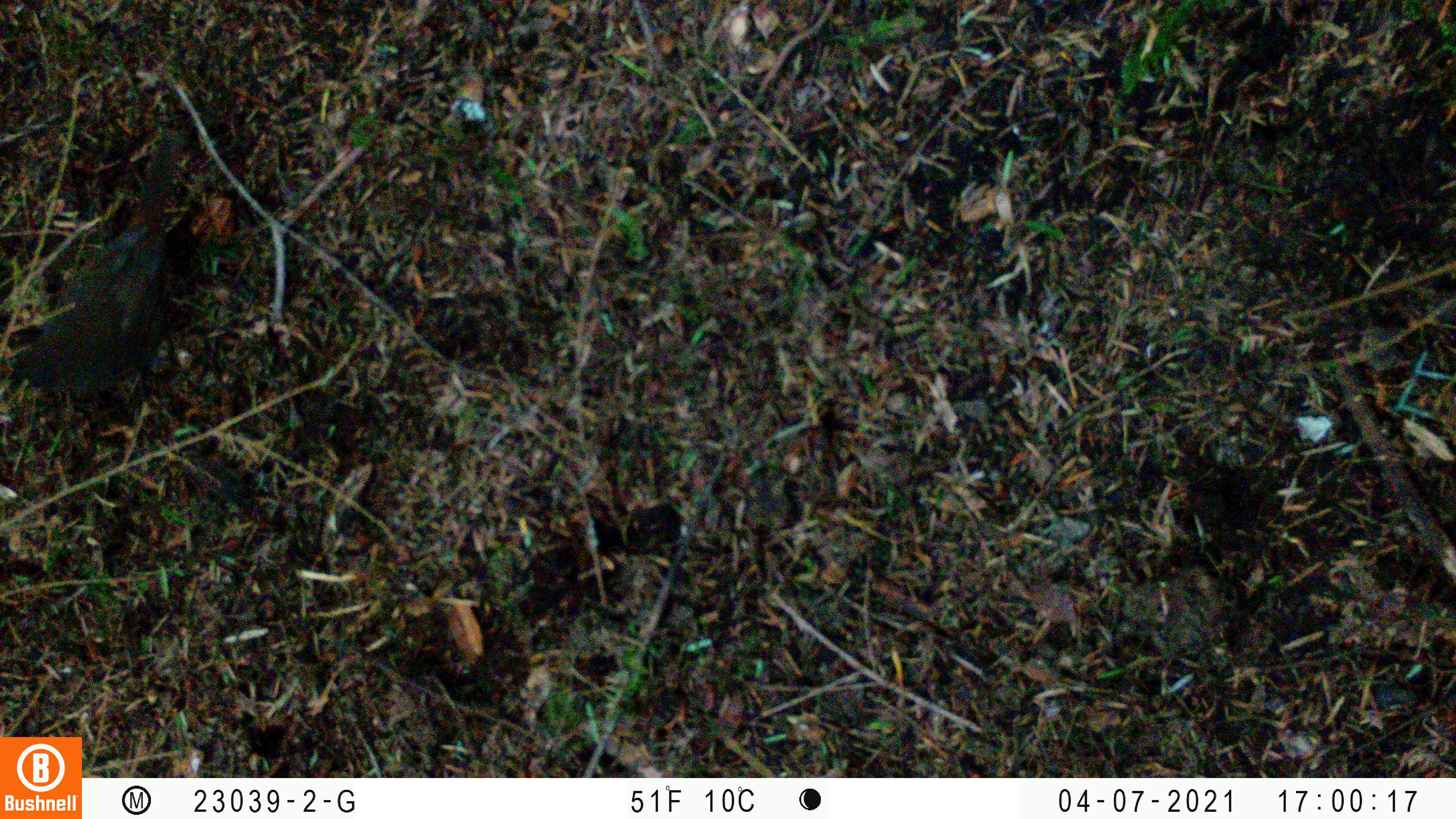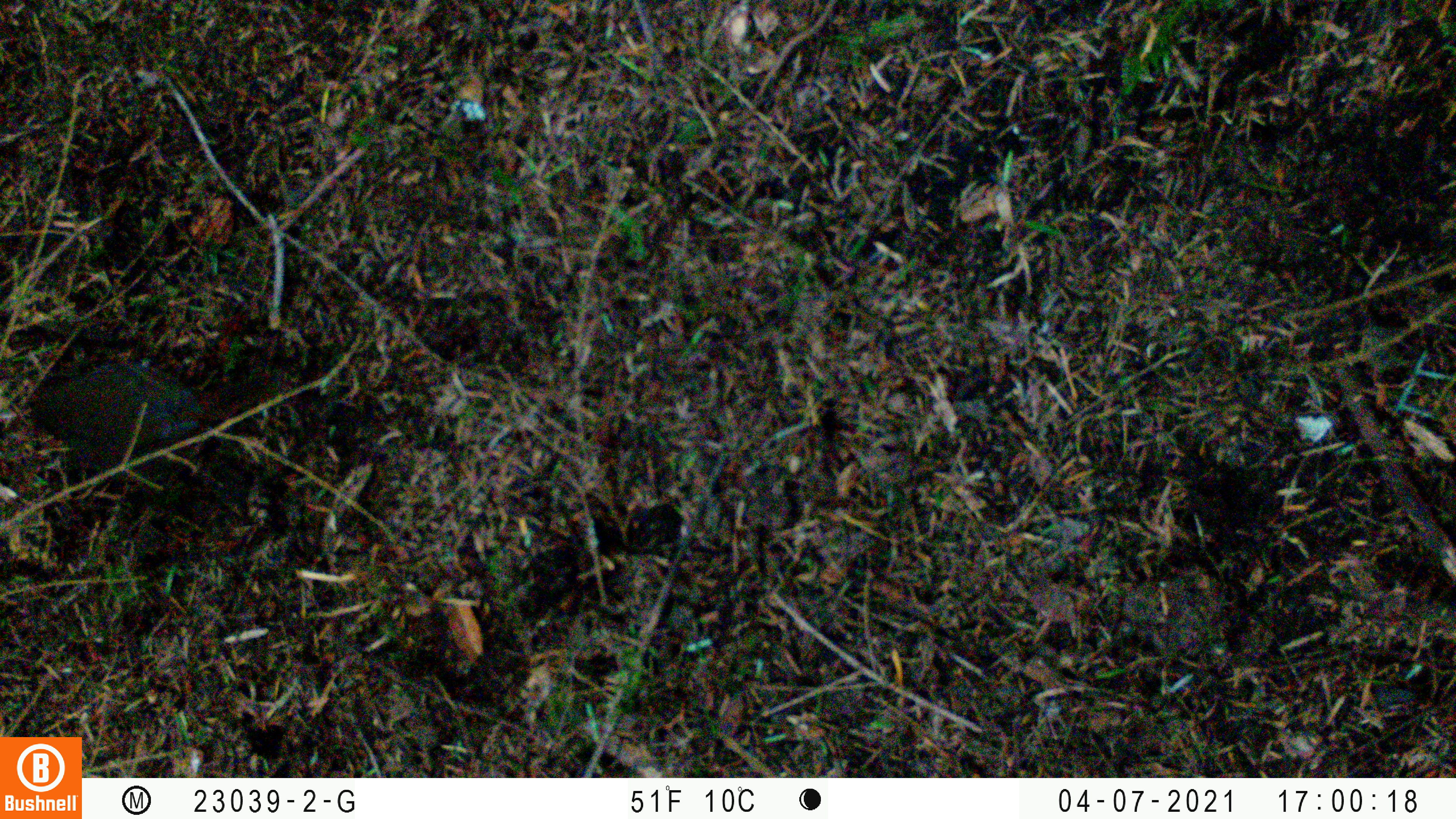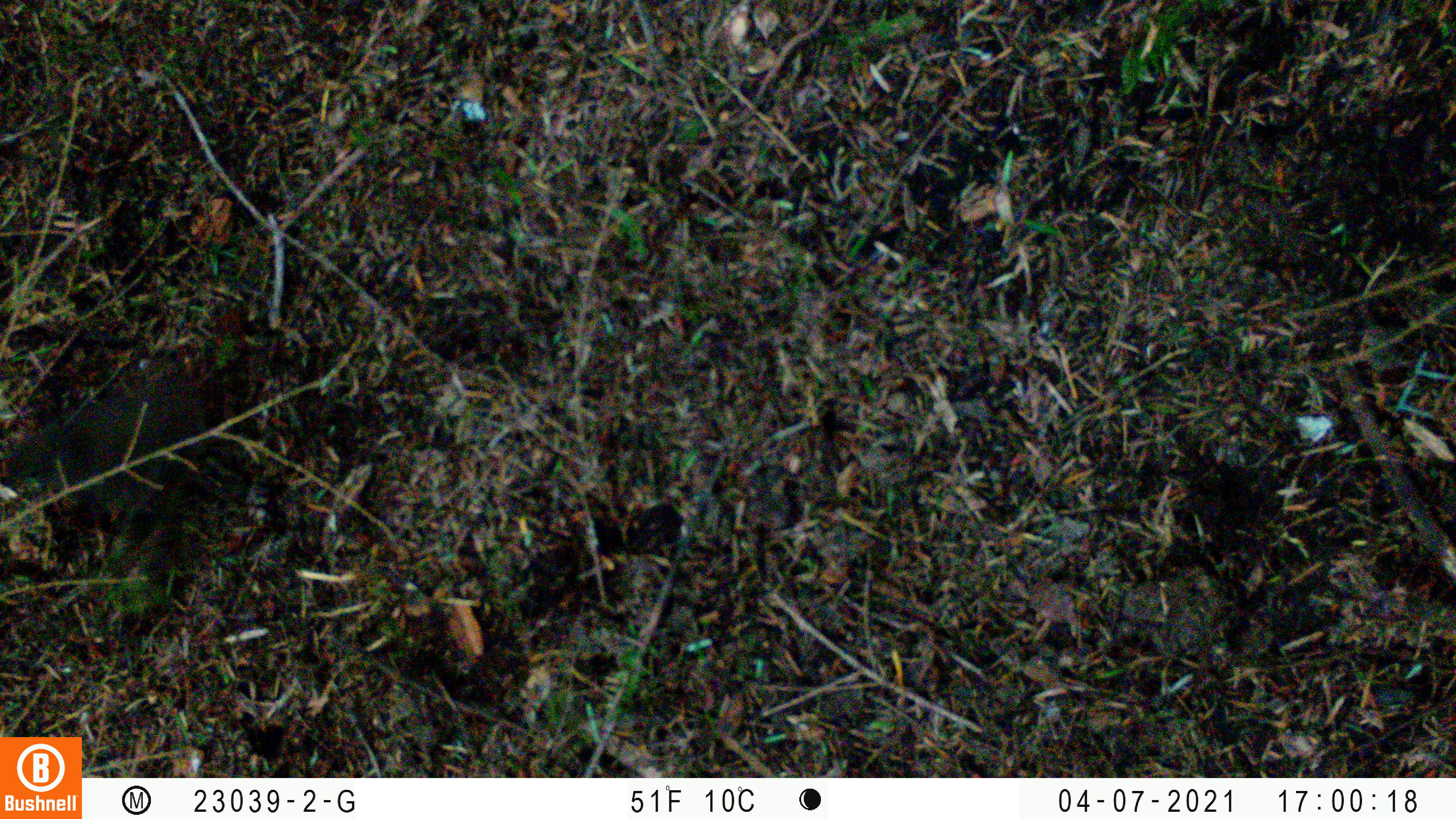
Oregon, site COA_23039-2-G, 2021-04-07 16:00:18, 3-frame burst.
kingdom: Animalia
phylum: Chordata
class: Aves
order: Passeriformes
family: Turdidae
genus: Catharus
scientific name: Catharus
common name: brown thrushes and nightingale-thrushes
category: catharus species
Catharus species (brown thrushes and nightingale-thrushes) (Catharus).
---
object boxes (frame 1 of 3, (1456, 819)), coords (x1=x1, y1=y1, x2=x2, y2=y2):
catharus species: (x1=0, y1=93, x2=243, y2=457)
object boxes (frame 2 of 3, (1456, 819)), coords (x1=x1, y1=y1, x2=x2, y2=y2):
catharus species: (x1=0, y1=313, x2=329, y2=506)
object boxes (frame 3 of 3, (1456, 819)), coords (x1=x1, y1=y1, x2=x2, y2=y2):
catharus species: (x1=0, y1=309, x2=327, y2=550)